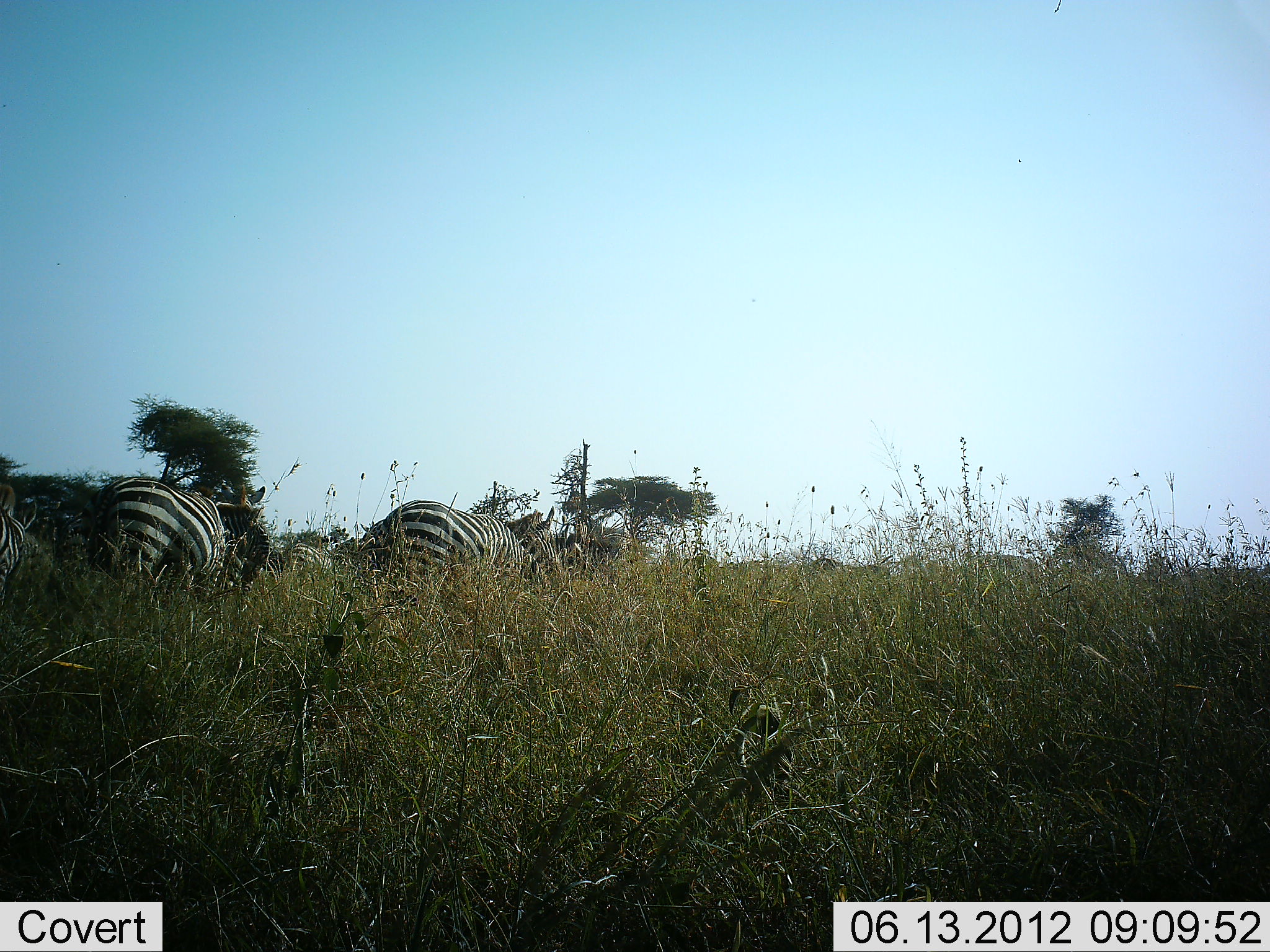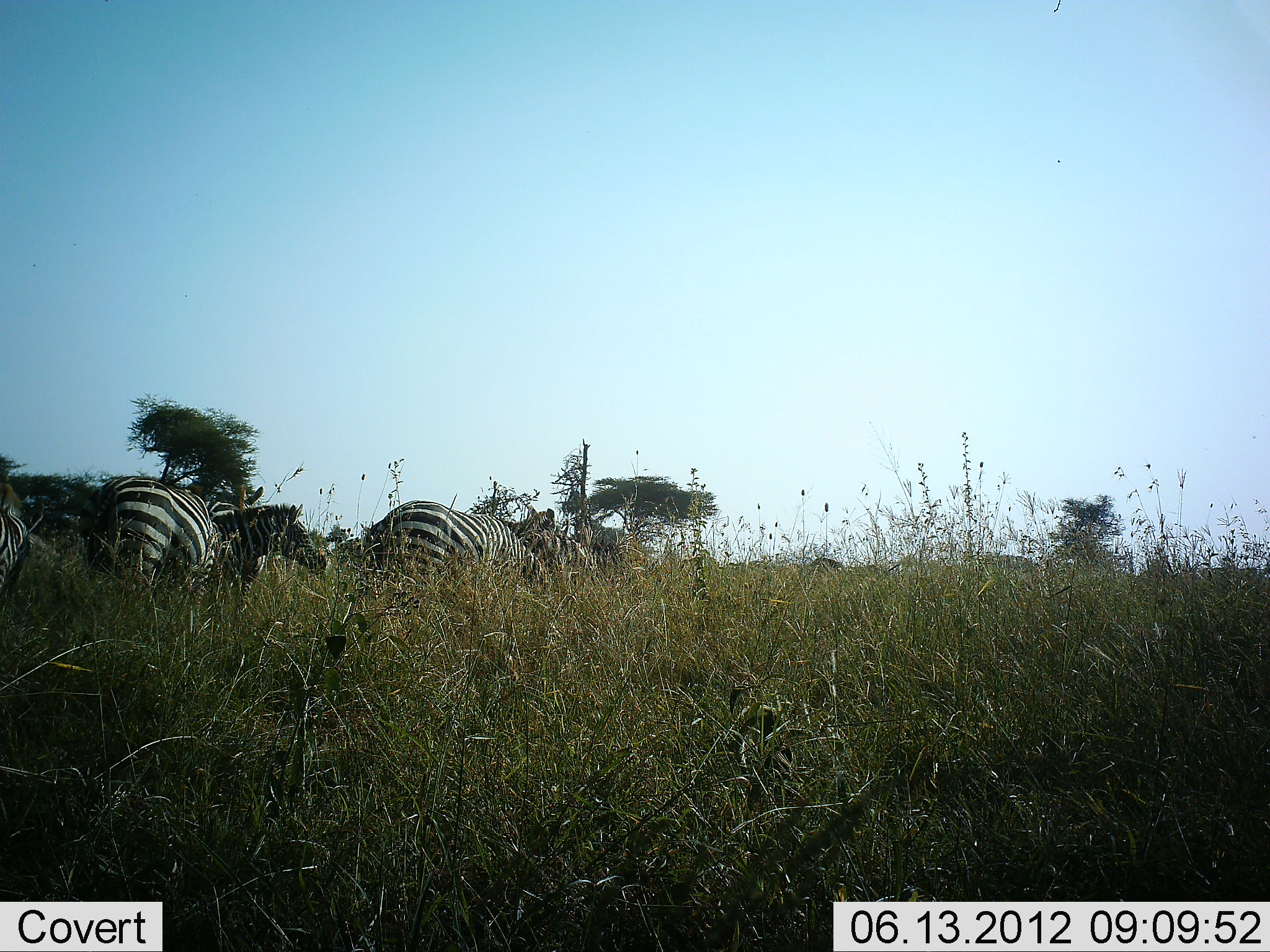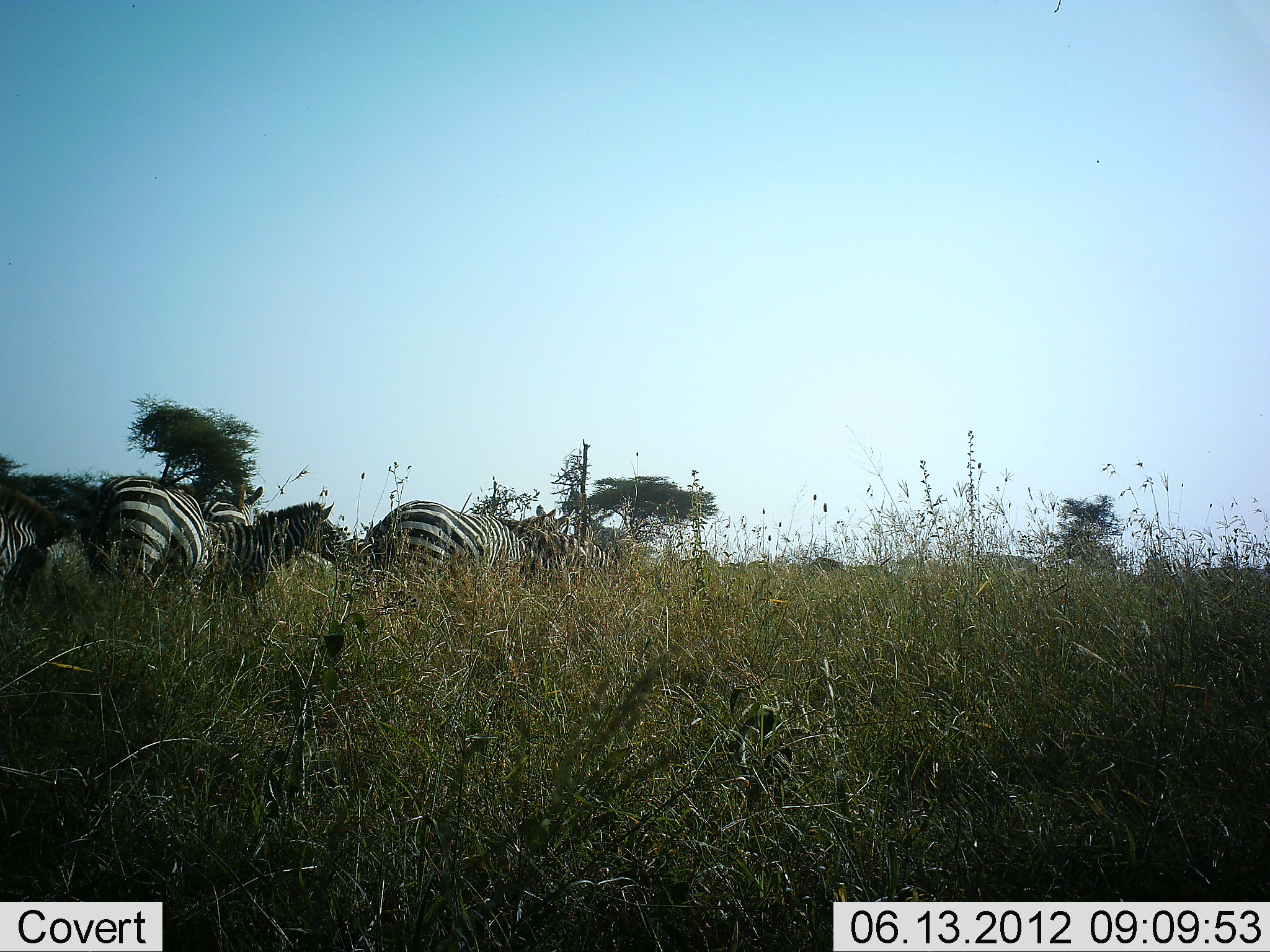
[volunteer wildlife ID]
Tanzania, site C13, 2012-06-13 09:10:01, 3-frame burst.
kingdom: Animalia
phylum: Chordata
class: Mammalia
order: Perissodactyla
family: Equidae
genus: Equus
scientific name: Equus quagga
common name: plains zebra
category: zebra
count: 5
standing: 70%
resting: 0%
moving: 60%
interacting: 0%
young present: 0%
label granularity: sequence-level